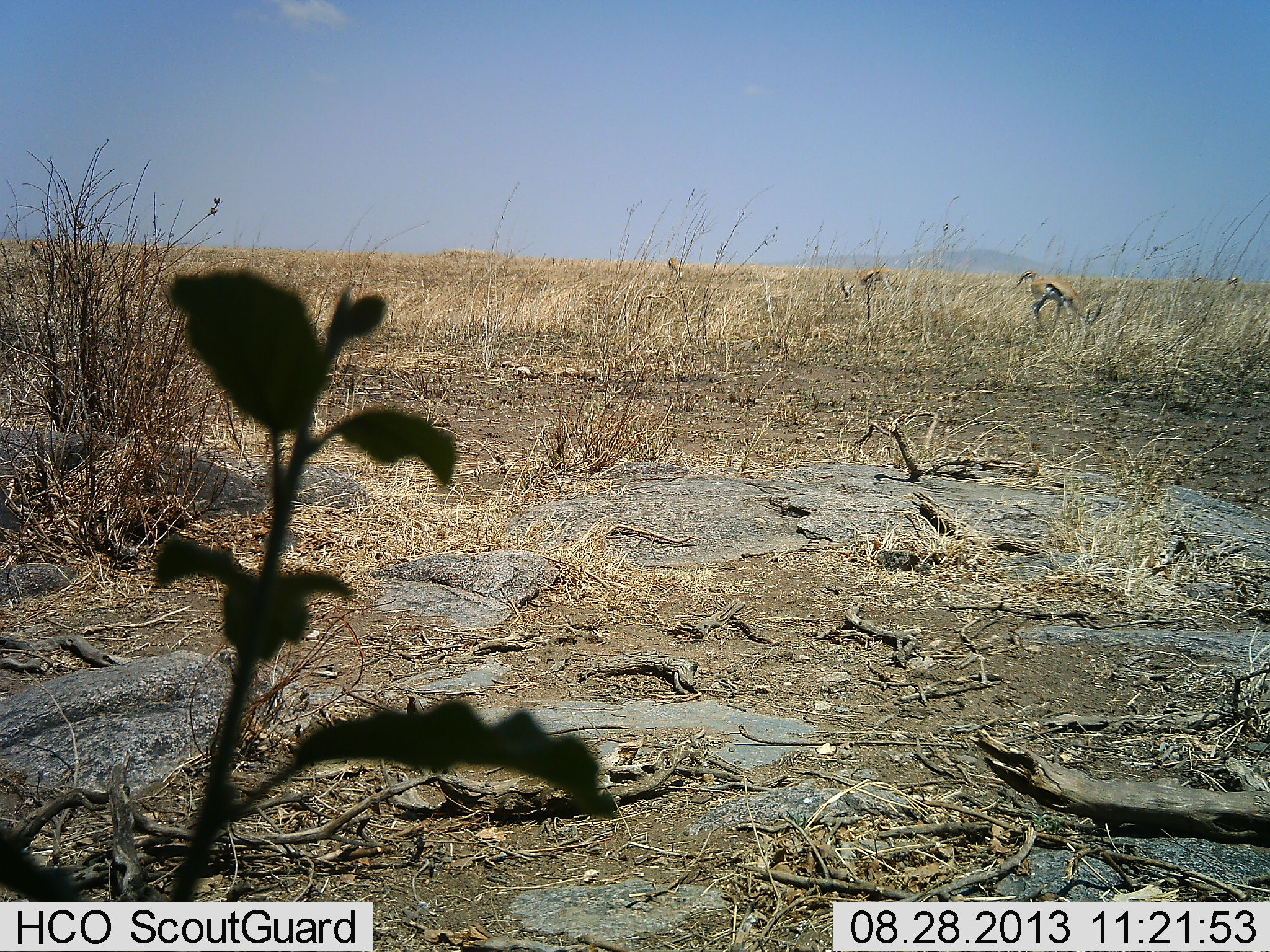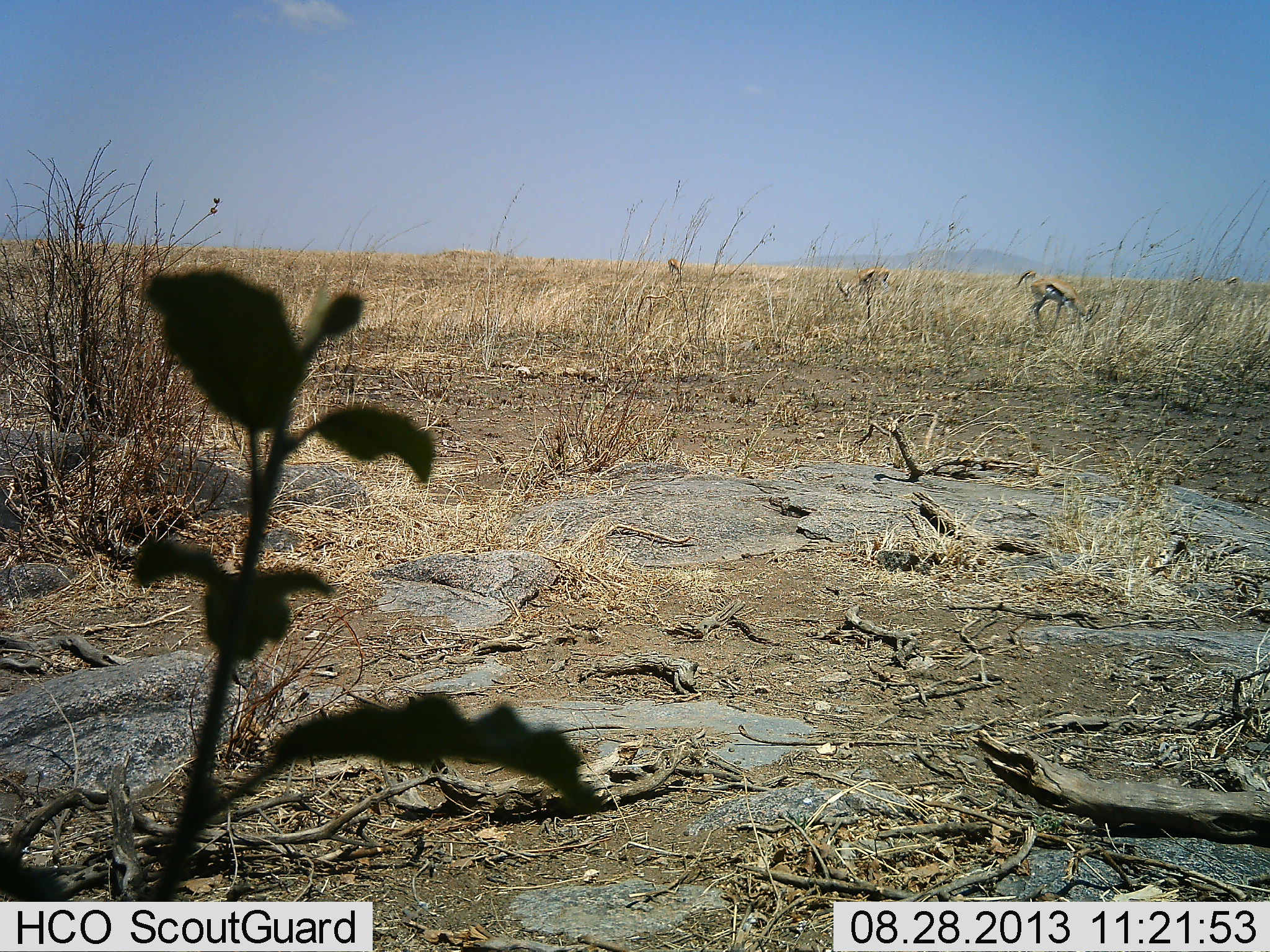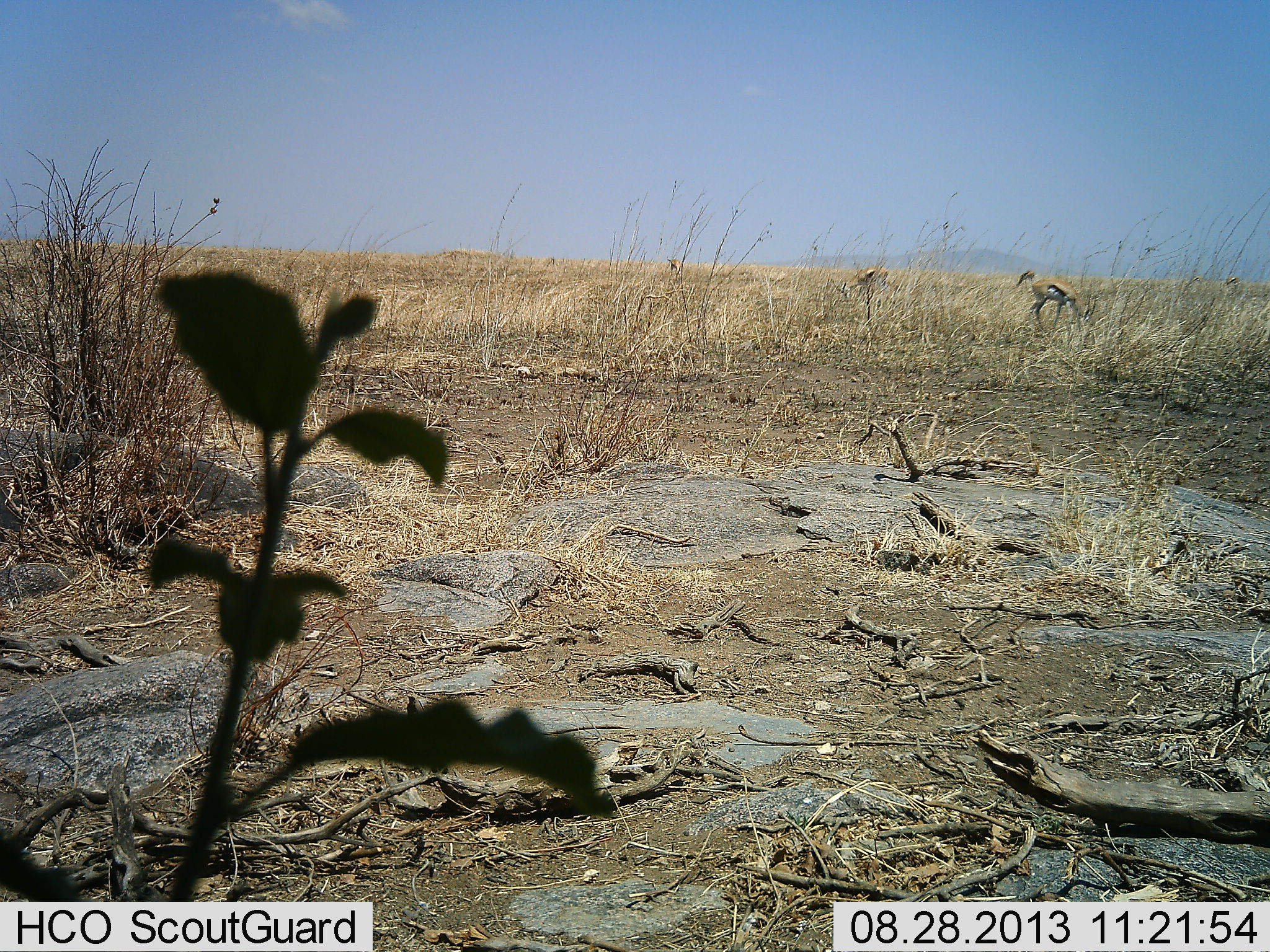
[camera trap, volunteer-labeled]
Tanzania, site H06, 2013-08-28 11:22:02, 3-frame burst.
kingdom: Animalia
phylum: Chordata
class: Mammalia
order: Artiodactyla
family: Bovidae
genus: Eudorcas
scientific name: Eudorcas thomsonii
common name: thomson's gazelle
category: gazellethomsons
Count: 5.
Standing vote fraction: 50%.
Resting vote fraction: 0%.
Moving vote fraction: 0%.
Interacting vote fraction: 0%.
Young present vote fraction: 0%.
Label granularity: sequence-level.